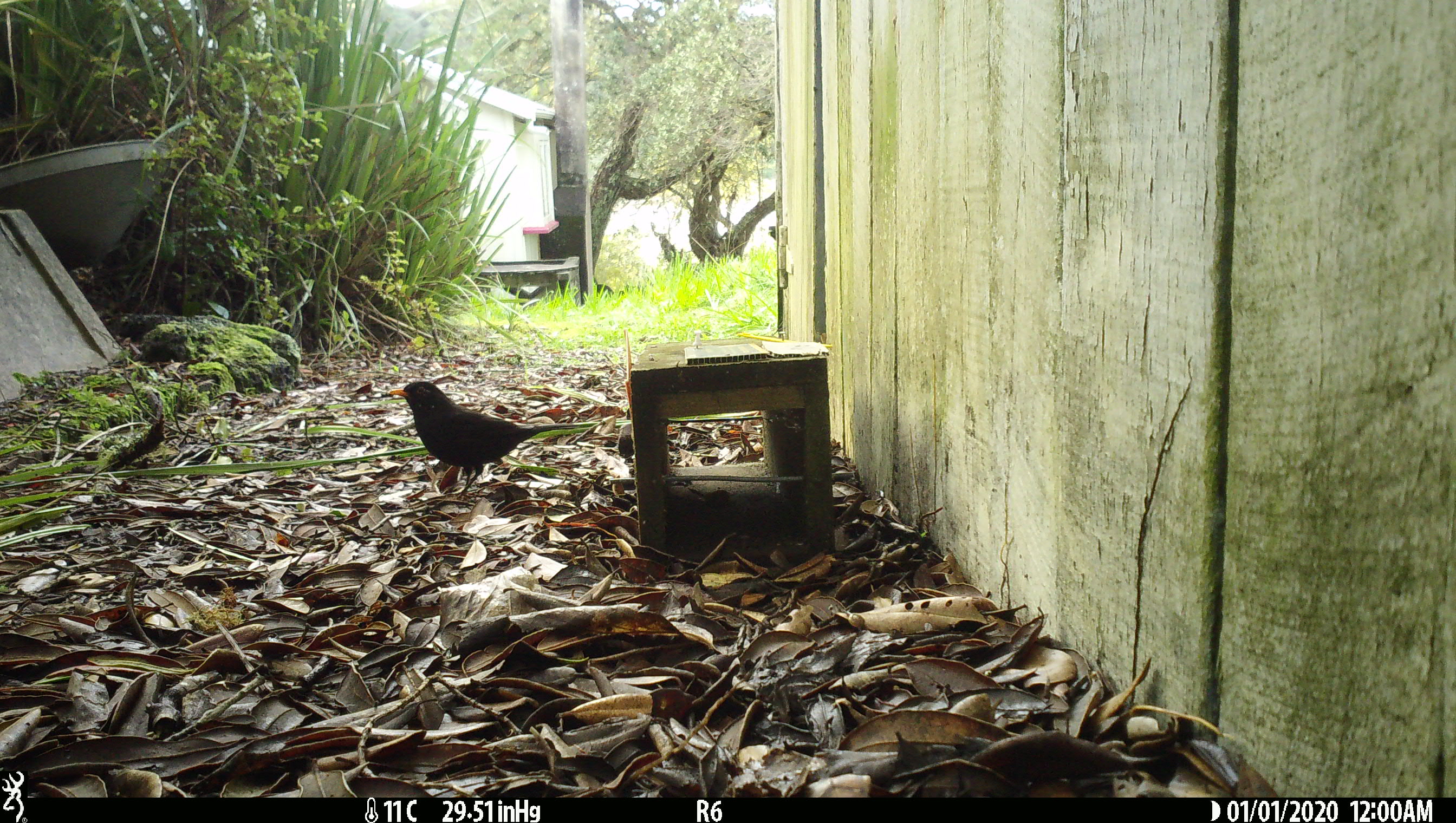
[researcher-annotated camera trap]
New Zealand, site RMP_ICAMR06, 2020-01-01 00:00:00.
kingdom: Animalia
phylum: Chordata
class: Aves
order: Passeriformes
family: Turdidae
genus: Turdus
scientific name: Turdus merula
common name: eurasian blackbird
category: blackbird